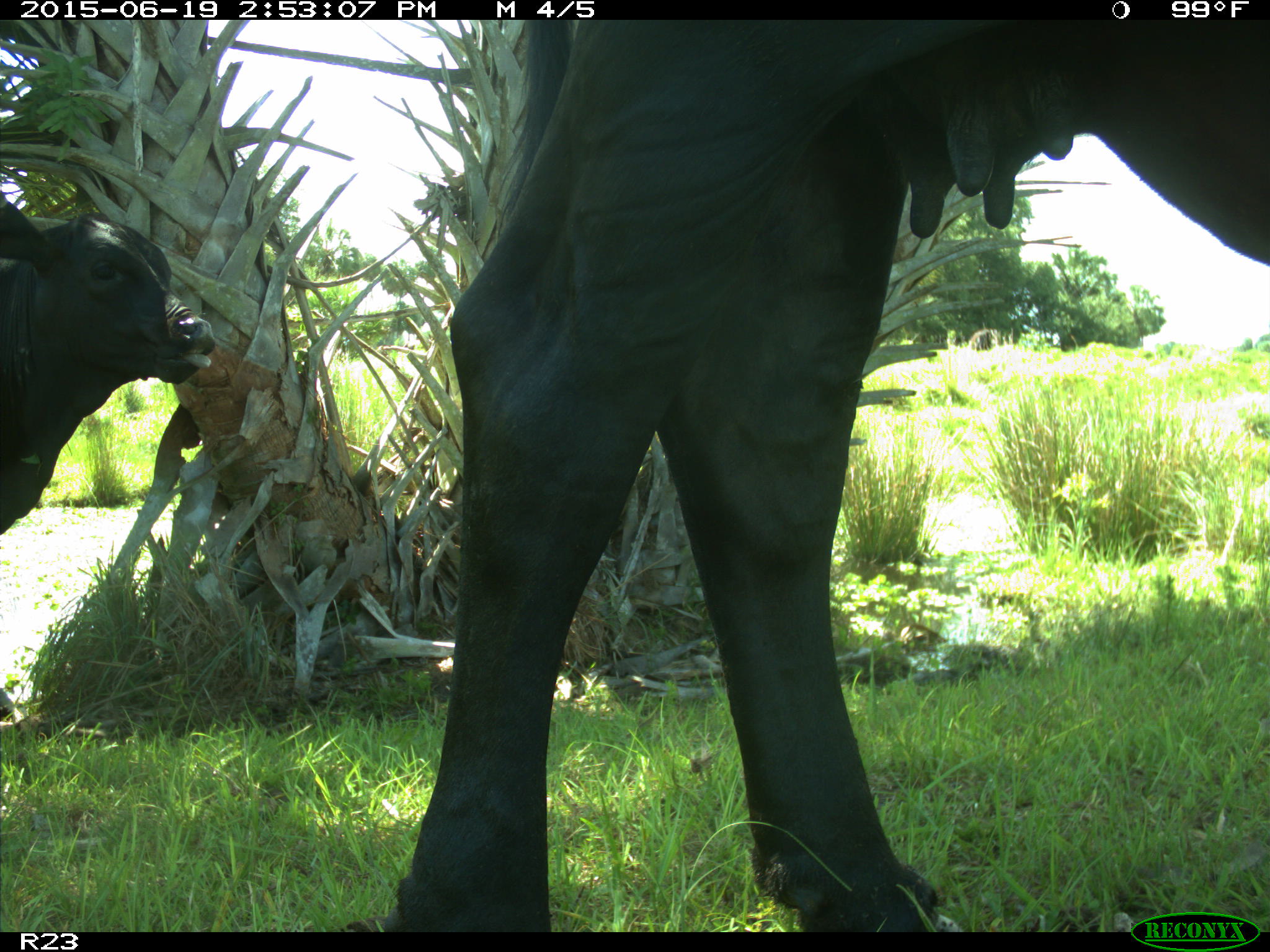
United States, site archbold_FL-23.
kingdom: Animalia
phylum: Chordata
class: Mammalia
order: Artiodactyla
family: Bovidae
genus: Bos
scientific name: Bos taurus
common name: domestic cow